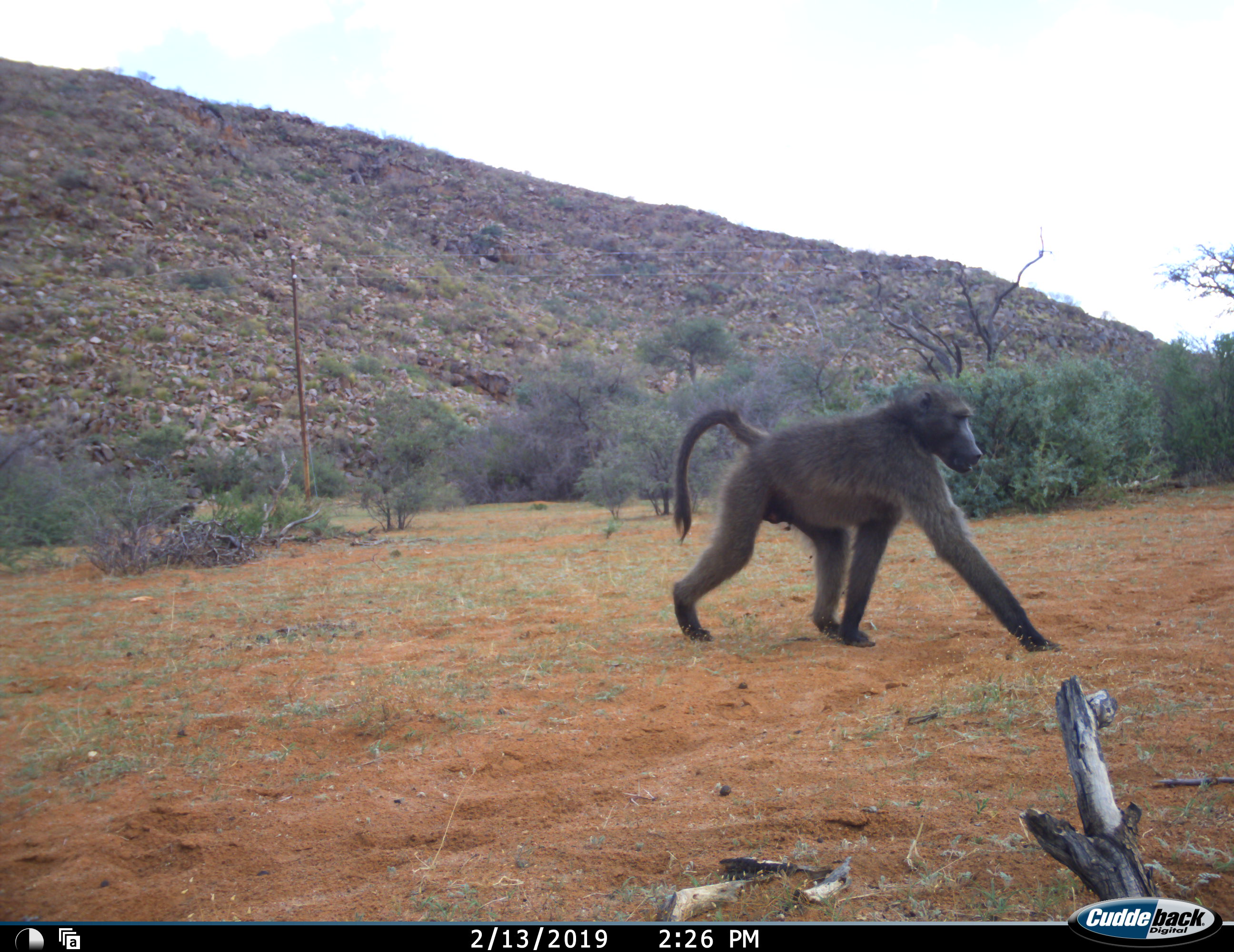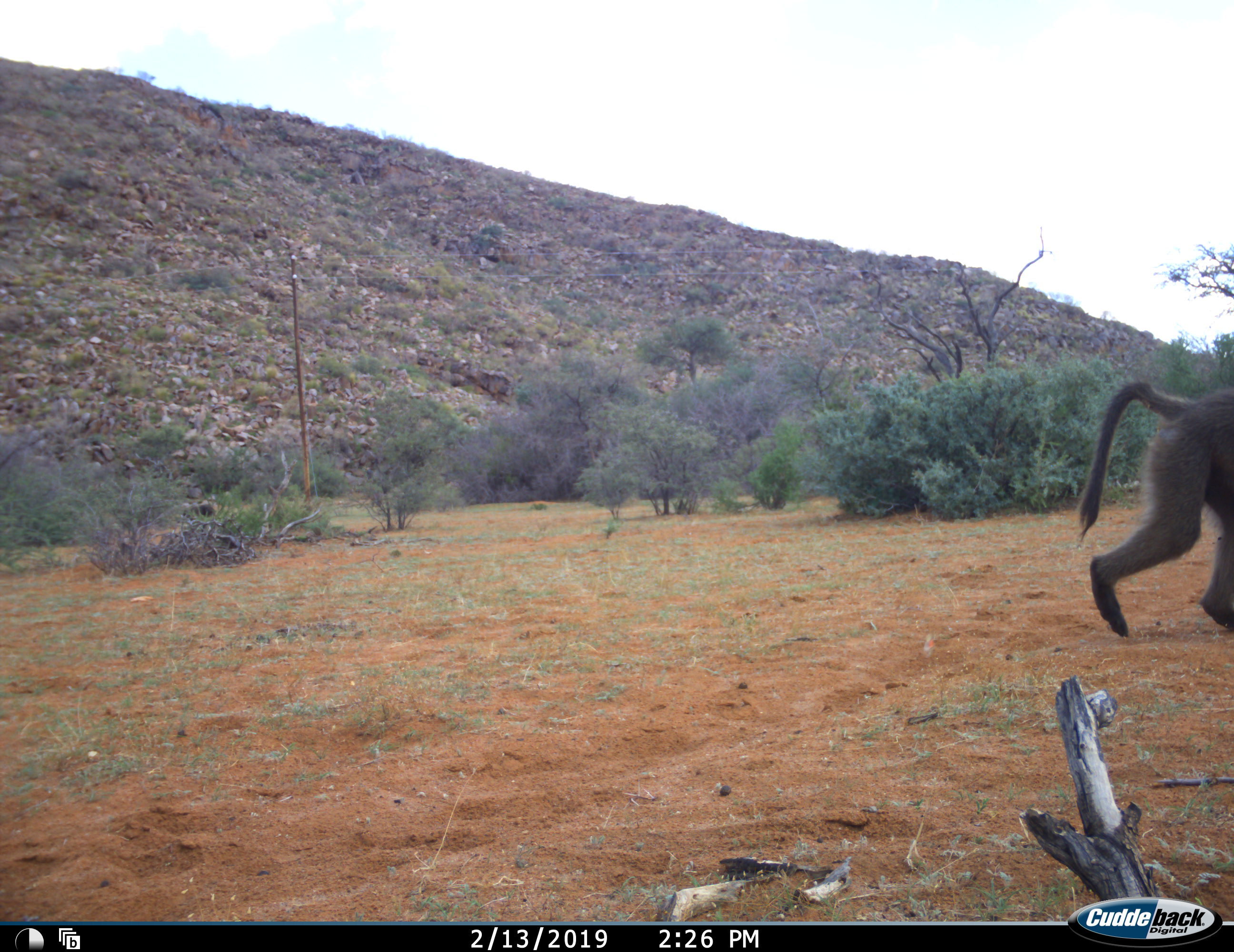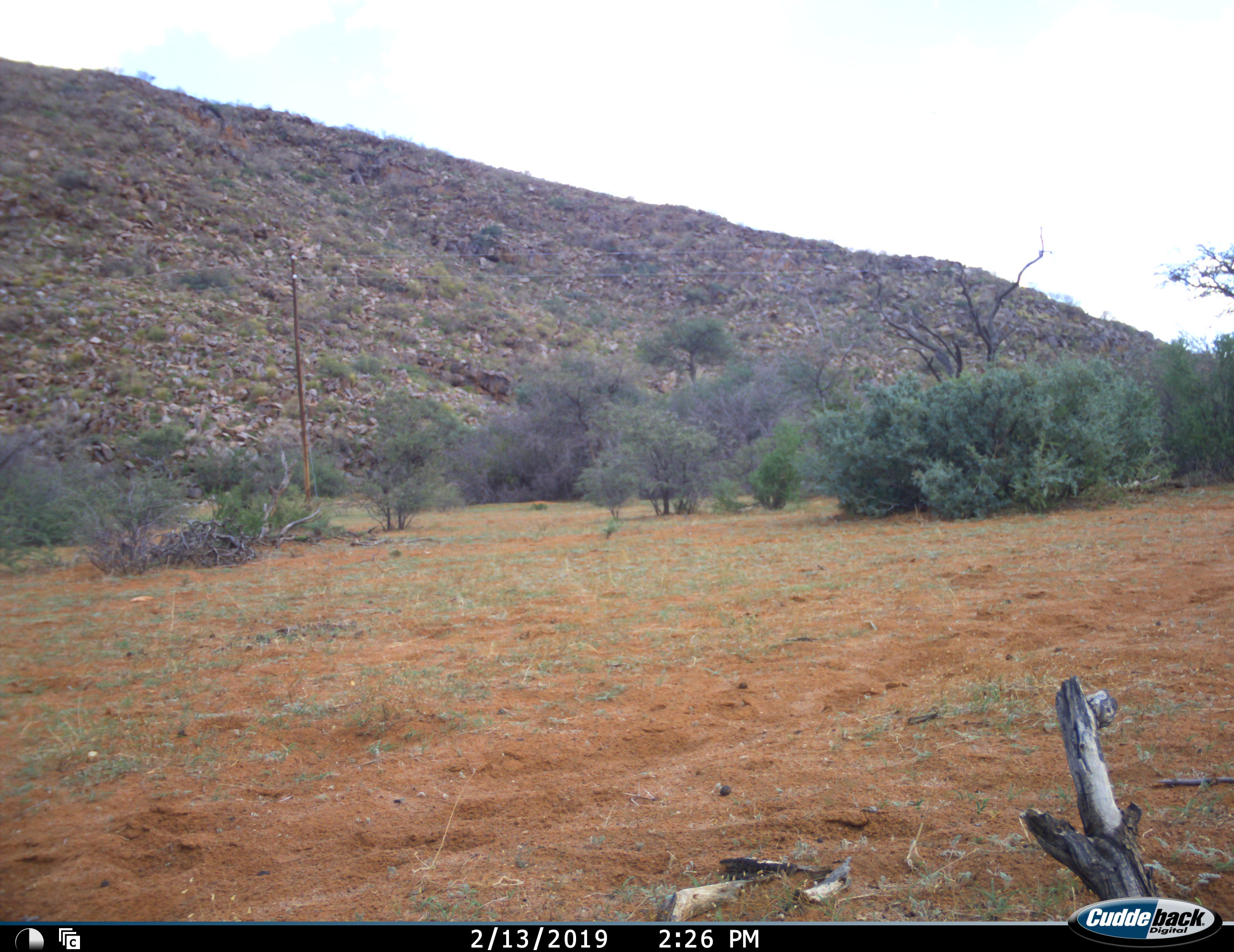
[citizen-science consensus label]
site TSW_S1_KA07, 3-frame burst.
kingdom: Animalia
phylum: Chordata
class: Mammalia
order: Primates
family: Cercopithecidae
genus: Papio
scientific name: Papio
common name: baboon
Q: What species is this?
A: Baboon (Papio).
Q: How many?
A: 3.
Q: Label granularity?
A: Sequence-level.